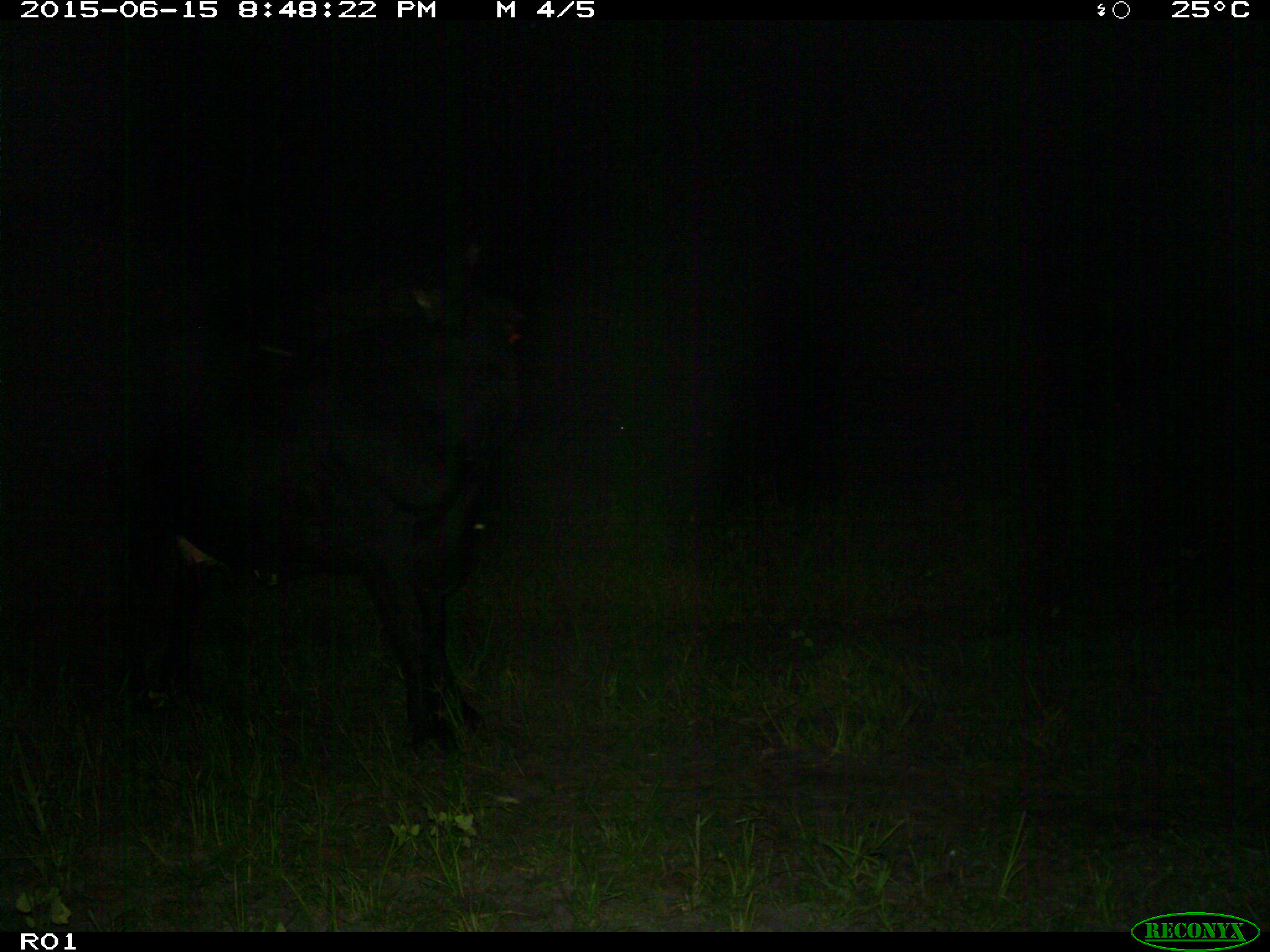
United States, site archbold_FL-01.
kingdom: Animalia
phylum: Chordata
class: Mammalia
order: Artiodactyla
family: Bovidae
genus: Bos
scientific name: Bos taurus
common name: domestic cow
Bos taurus (domestic cow).